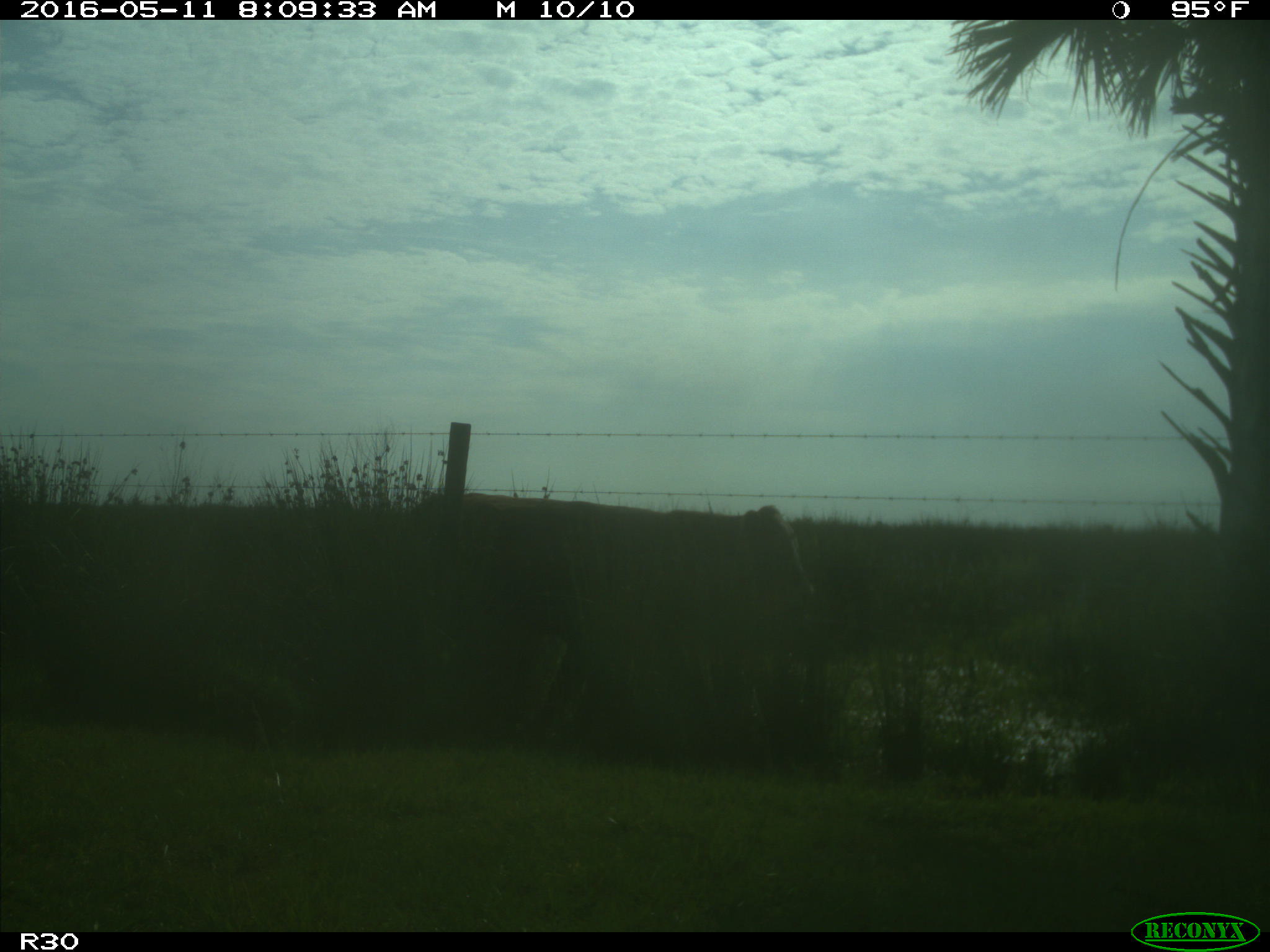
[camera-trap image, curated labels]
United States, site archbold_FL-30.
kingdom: Animalia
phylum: Chordata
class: Mammalia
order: Artiodactyla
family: Bovidae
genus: Bos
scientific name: Bos taurus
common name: domestic cow